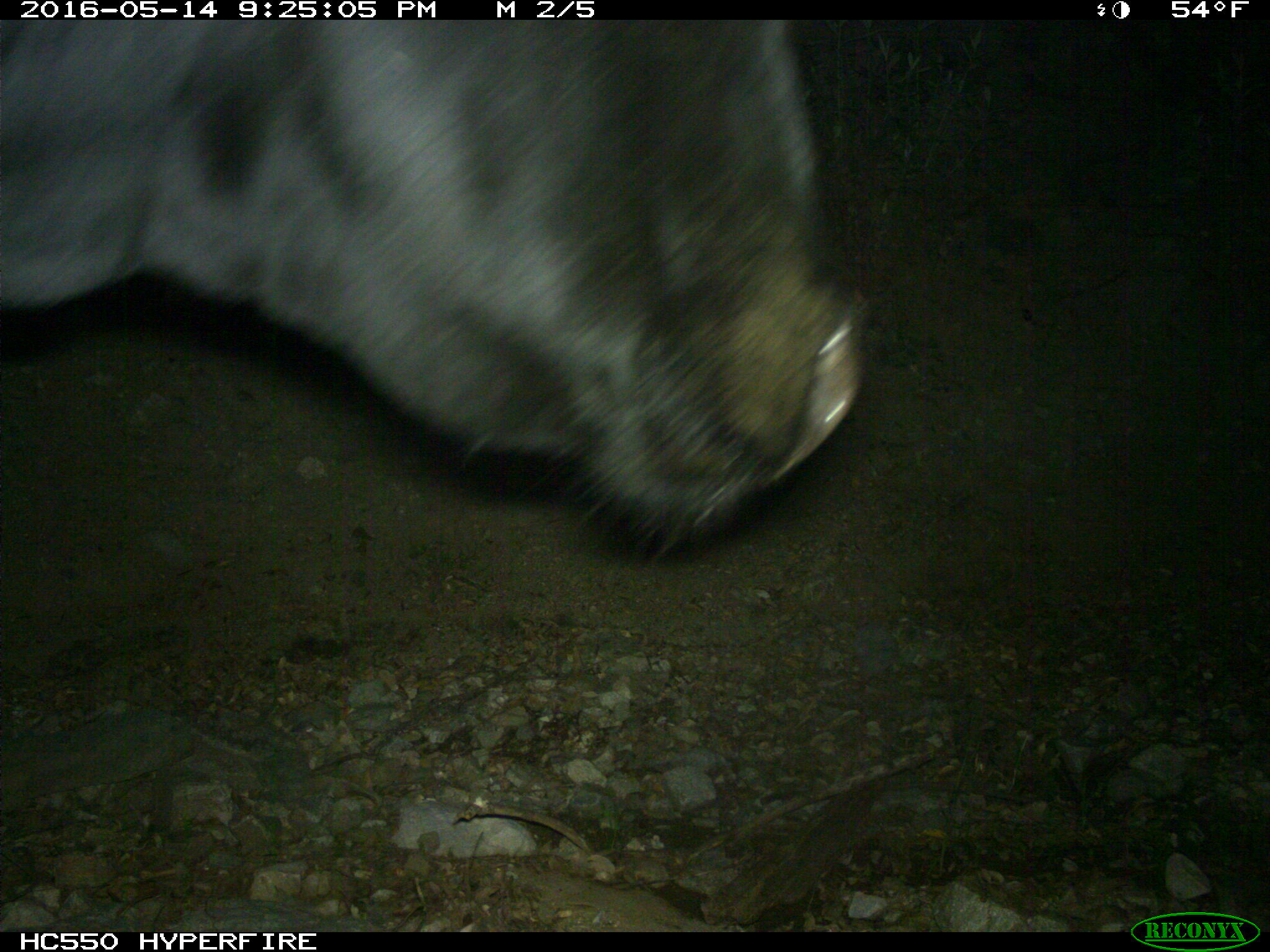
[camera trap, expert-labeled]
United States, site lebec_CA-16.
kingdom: Animalia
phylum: Chordata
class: Mammalia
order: Artiodactyla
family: Bovidae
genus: Bos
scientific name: Bos taurus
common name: domestic cow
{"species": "Bos taurus (domestic cow)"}